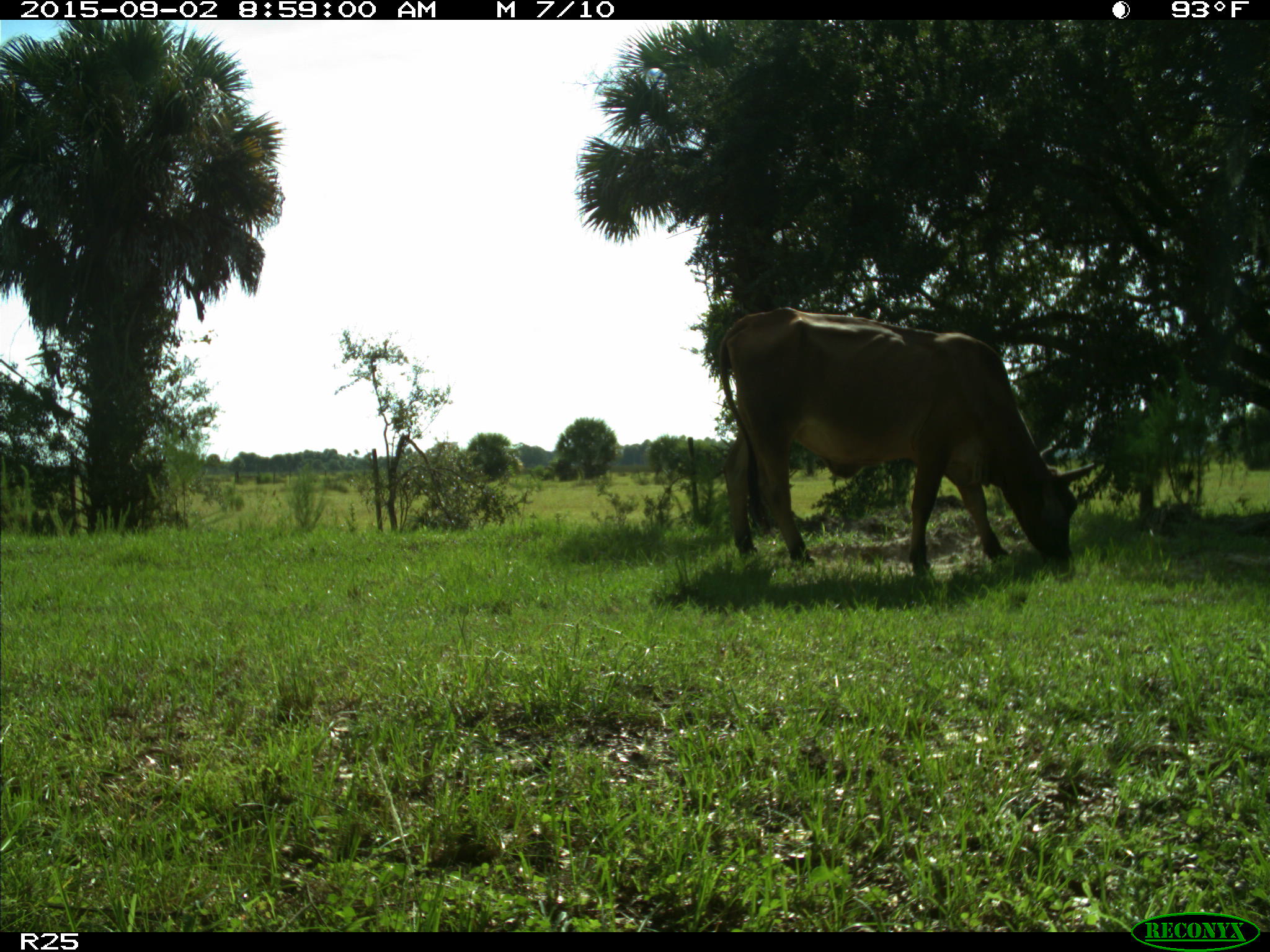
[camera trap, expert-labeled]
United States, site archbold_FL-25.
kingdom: Animalia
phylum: Chordata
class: Mammalia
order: Artiodactyla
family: Bovidae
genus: Bos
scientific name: Bos taurus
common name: domestic cow